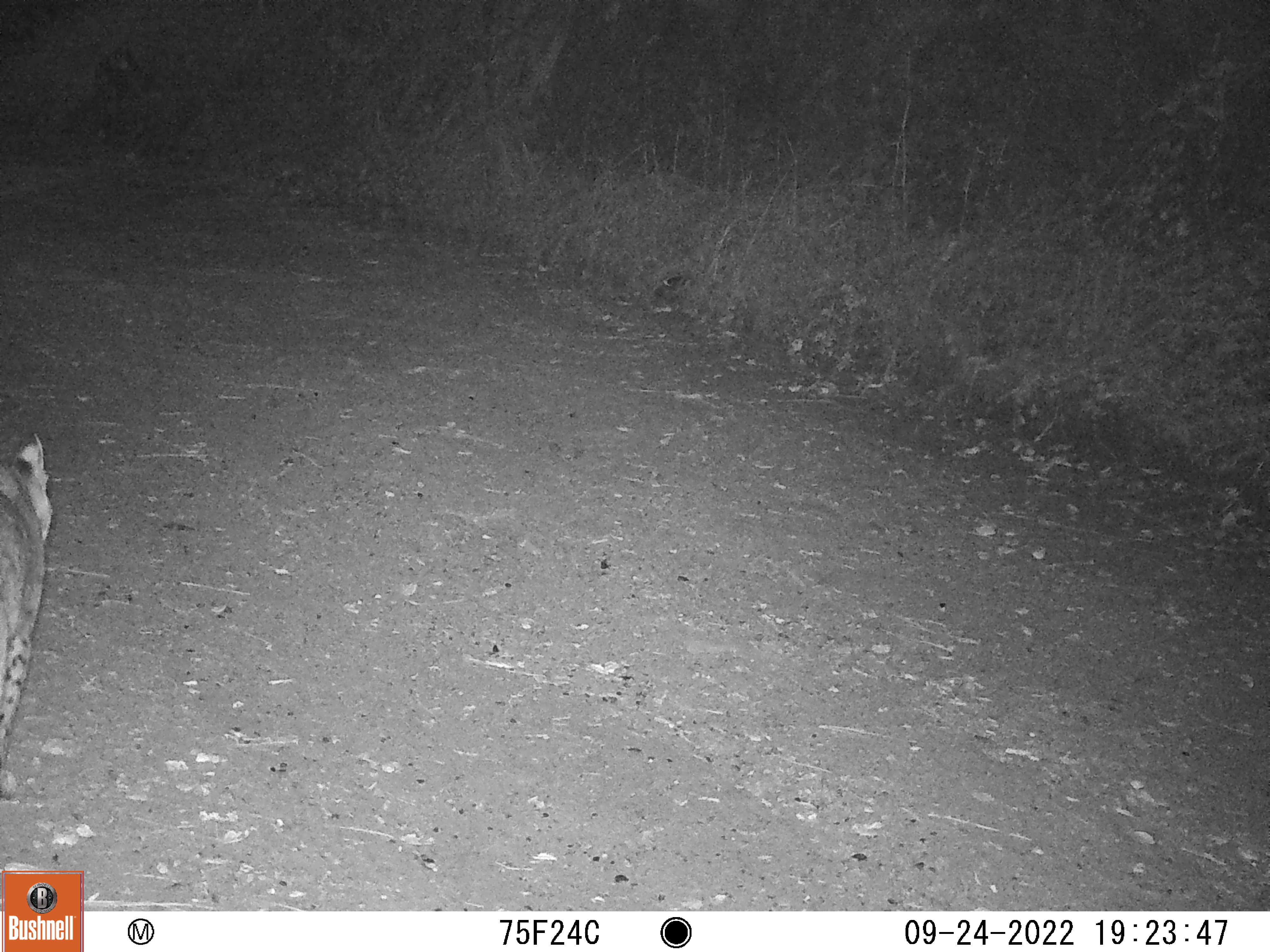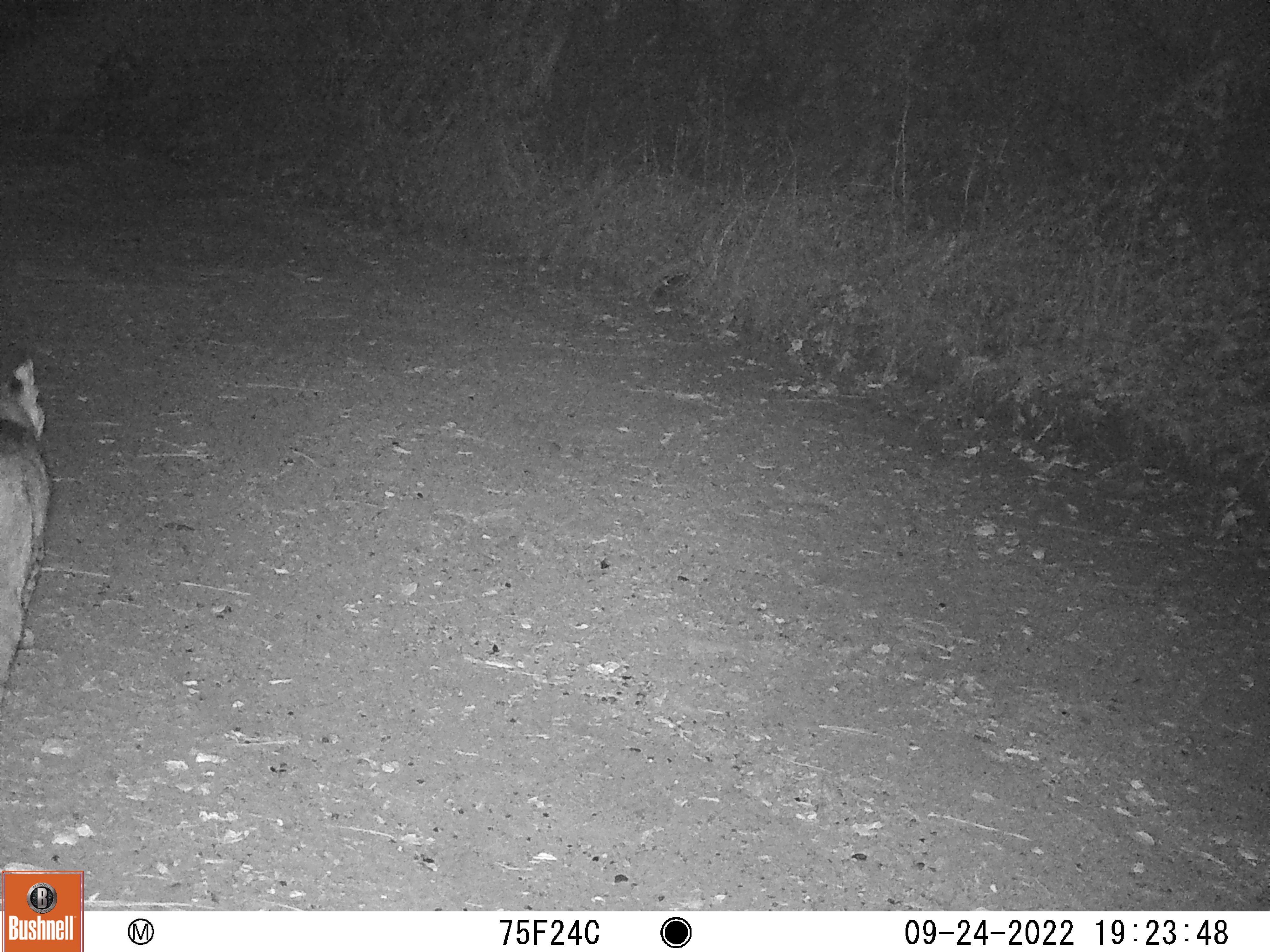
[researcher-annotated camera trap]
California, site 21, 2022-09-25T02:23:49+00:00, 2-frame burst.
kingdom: Animalia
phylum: Chordata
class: Mammalia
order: Carnivora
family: Felidae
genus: Lynx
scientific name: Lynx rufus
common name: bobcat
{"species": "bobcat (Lynx rufus)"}